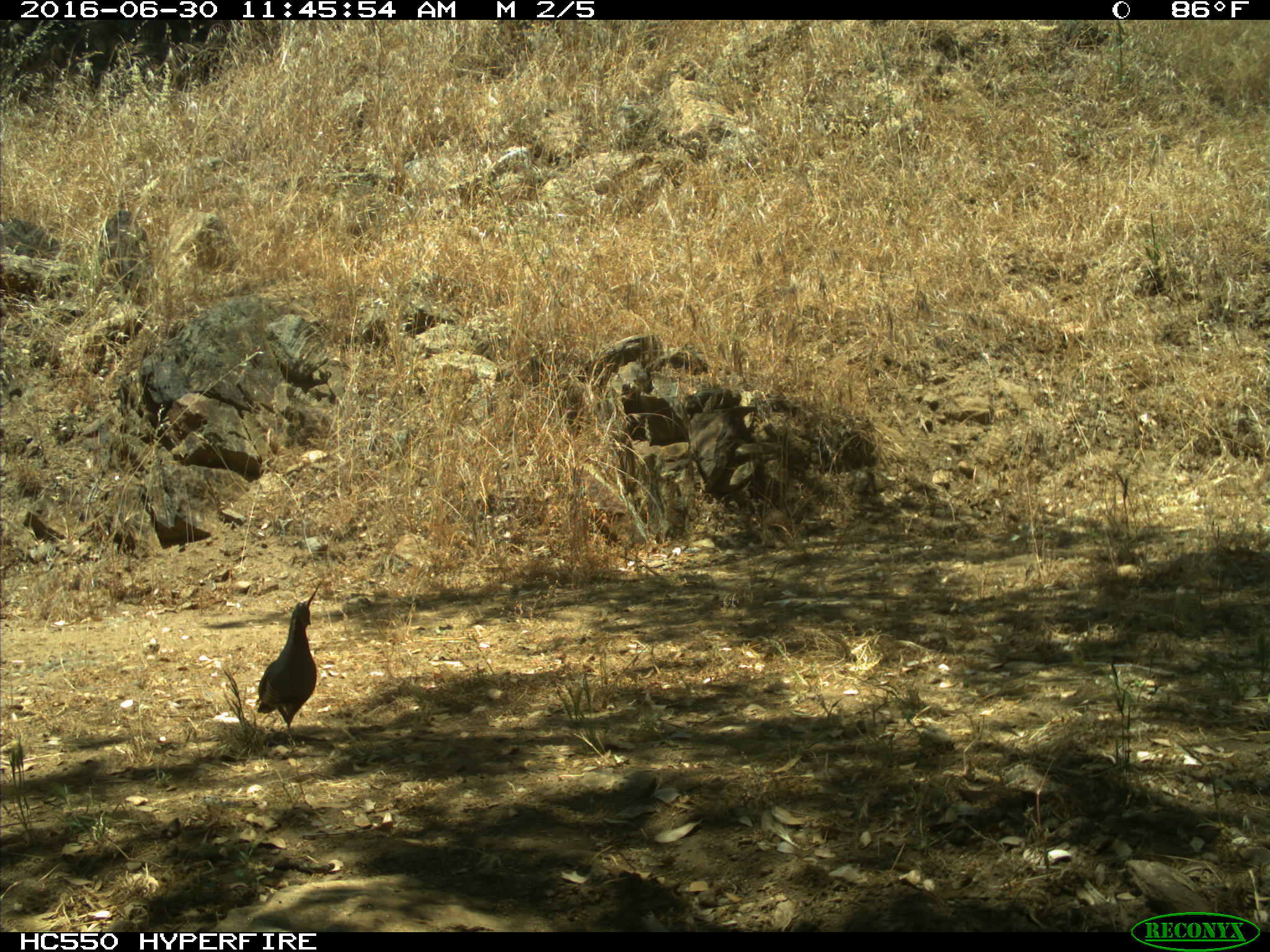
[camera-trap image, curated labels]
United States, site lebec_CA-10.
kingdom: Animalia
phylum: Chordata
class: Aves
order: Galliformes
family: Odontophoridae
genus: Callipepla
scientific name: Callipepla californica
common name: california quail